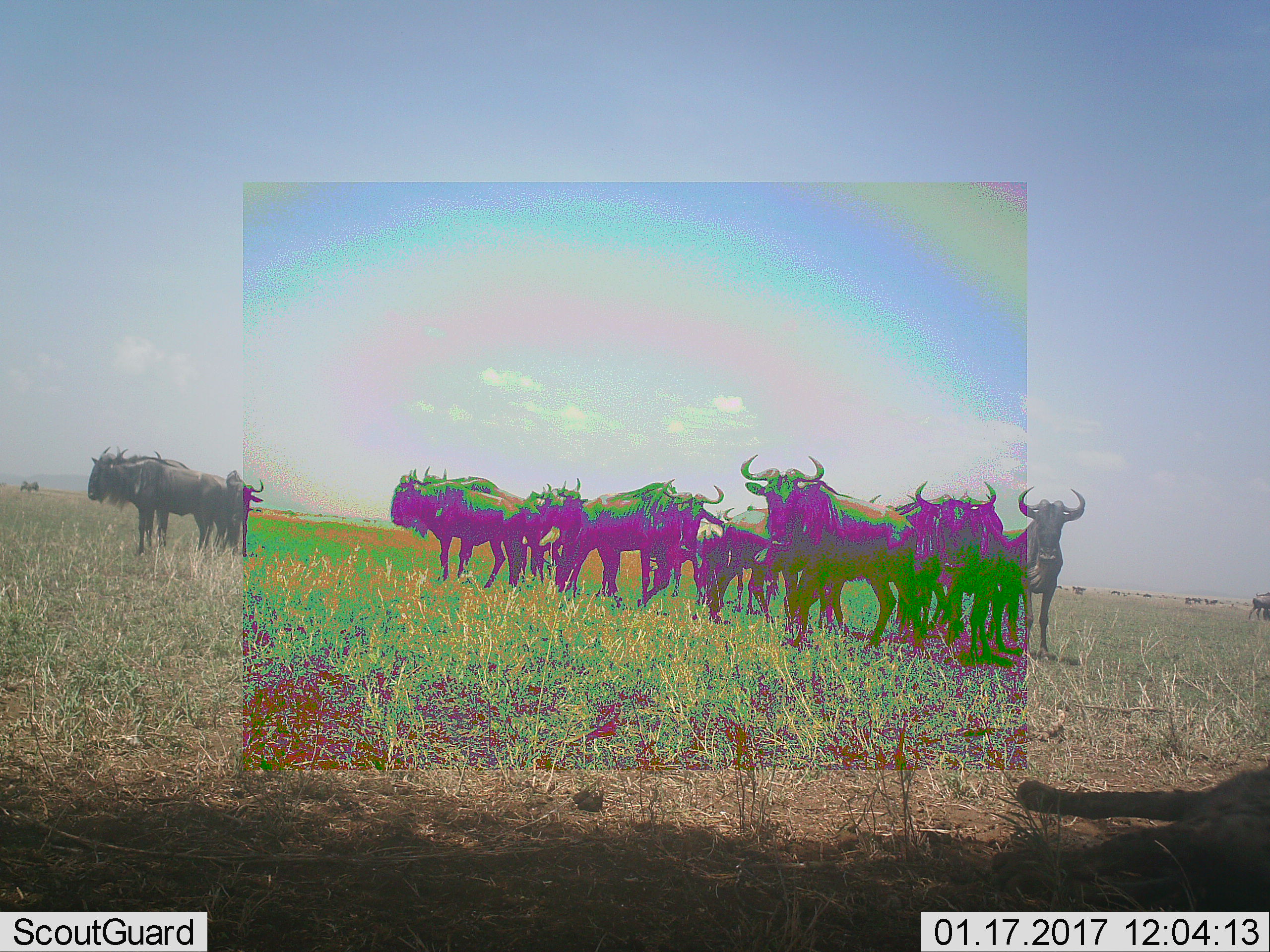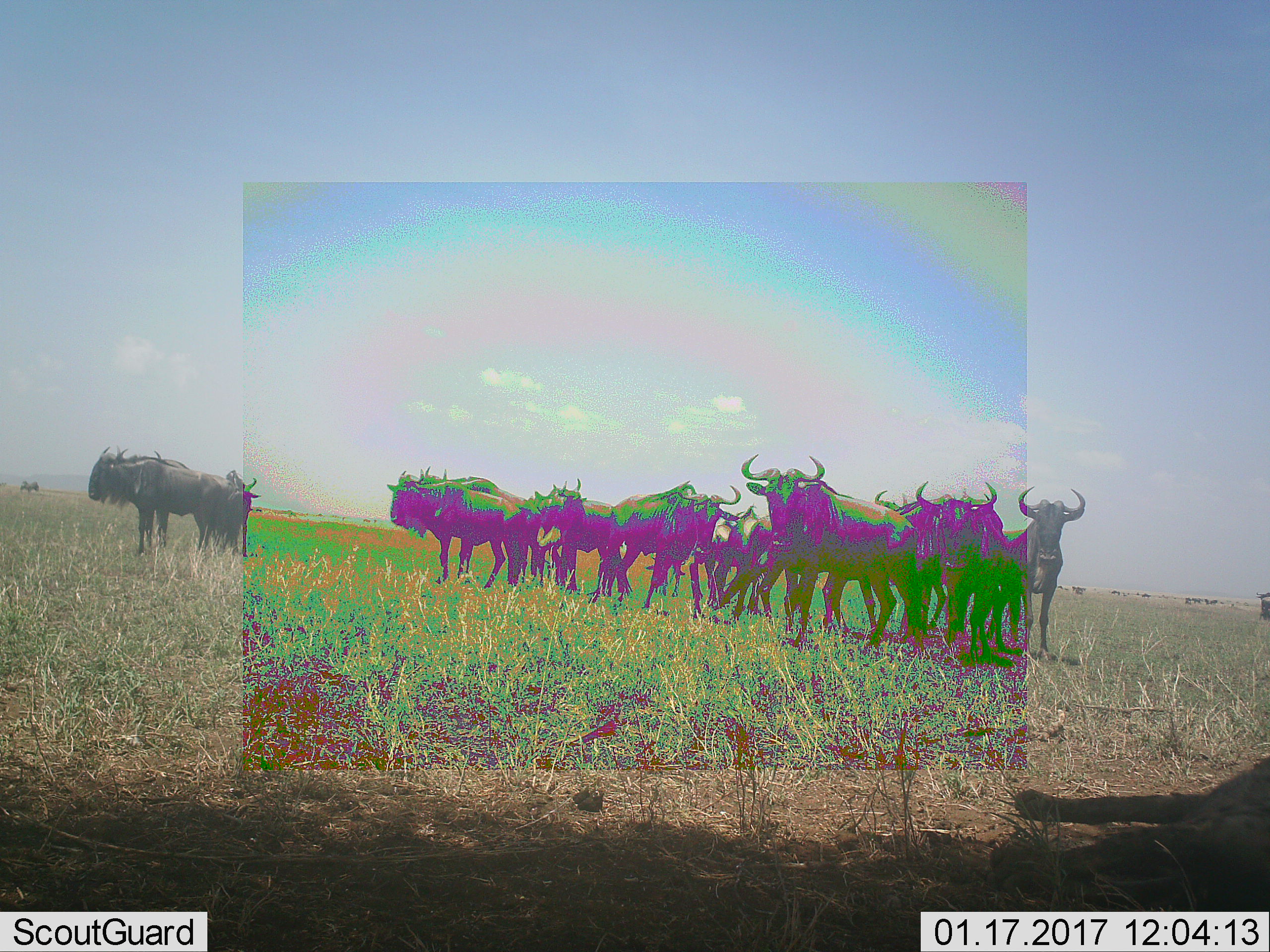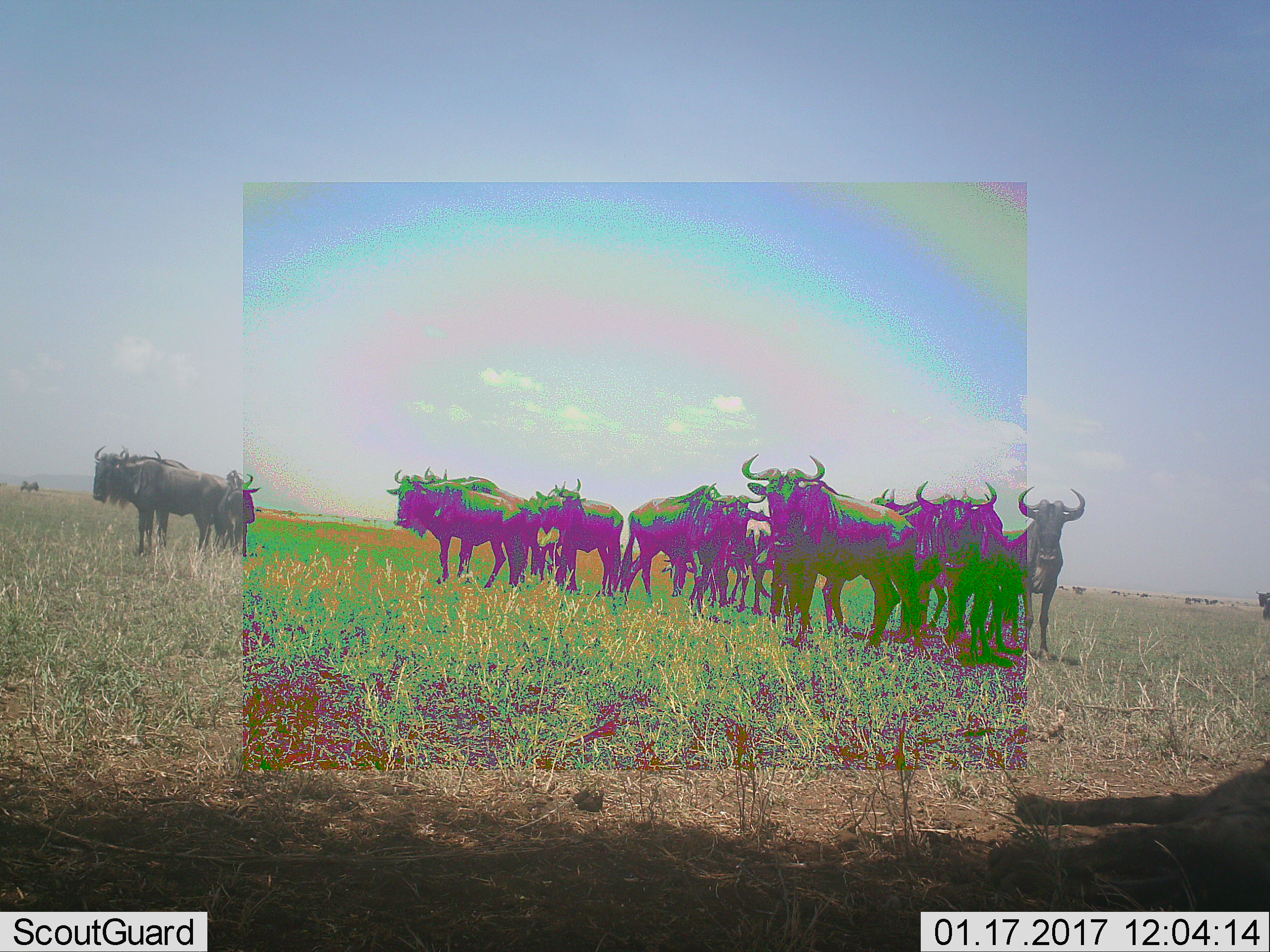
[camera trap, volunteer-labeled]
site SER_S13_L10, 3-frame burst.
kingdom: Animalia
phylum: Chordata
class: Mammalia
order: Artiodactyla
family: Bovidae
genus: Connochaetes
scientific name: Connochaetes taurinus taurinus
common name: blue wildebeest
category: wildebeestblue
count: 11-50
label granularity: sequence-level